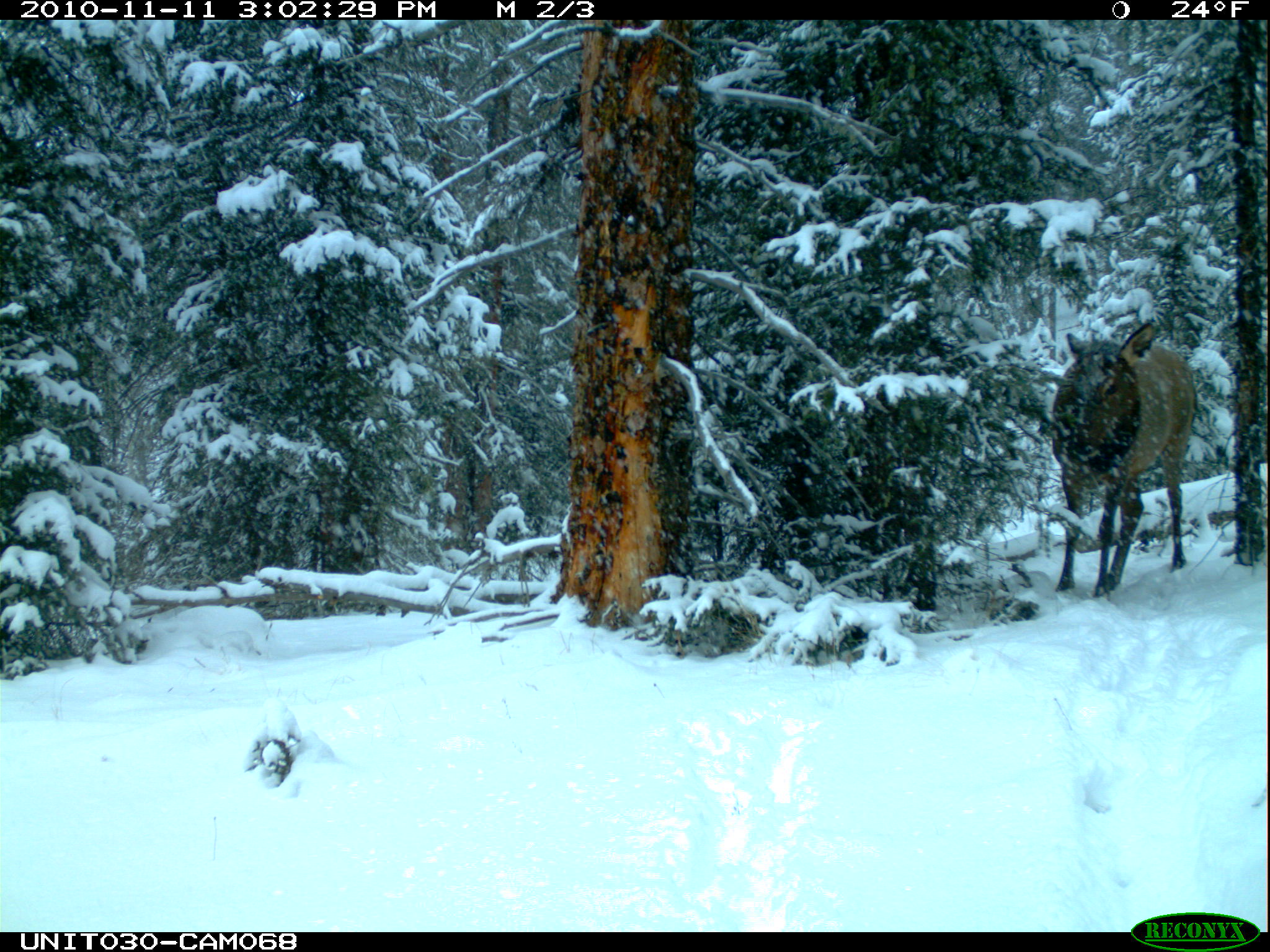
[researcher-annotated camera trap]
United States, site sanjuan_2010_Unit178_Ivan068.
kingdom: Animalia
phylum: Chordata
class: Mammalia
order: Artiodactyla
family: Cervidae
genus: Cervus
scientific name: Cervus elaphus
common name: red deer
Cervus elaphus (red deer).